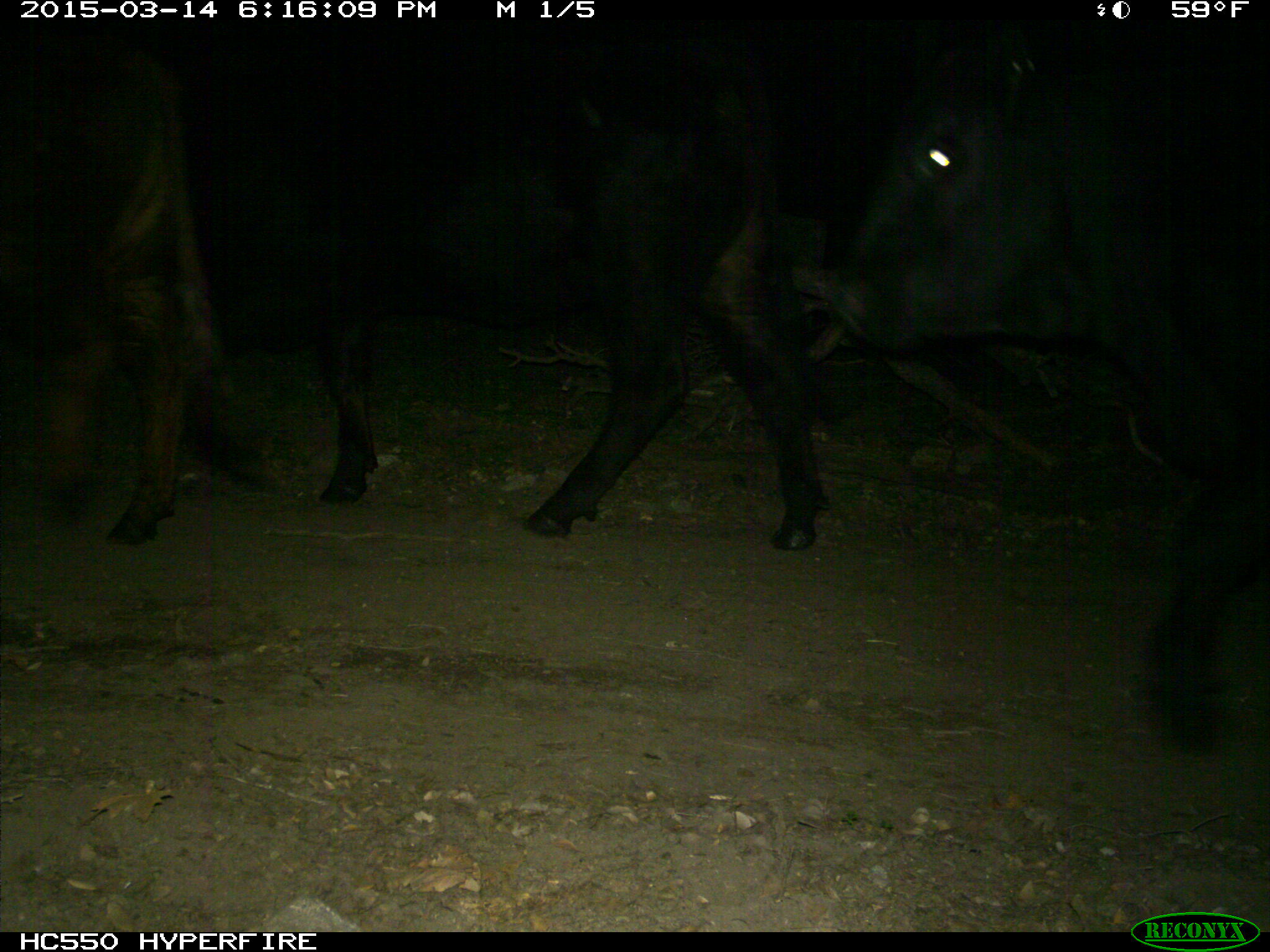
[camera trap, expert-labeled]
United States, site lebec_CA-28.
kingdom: Animalia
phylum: Chordata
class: Mammalia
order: Artiodactyla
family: Bovidae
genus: Bos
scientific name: Bos taurus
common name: domestic cow